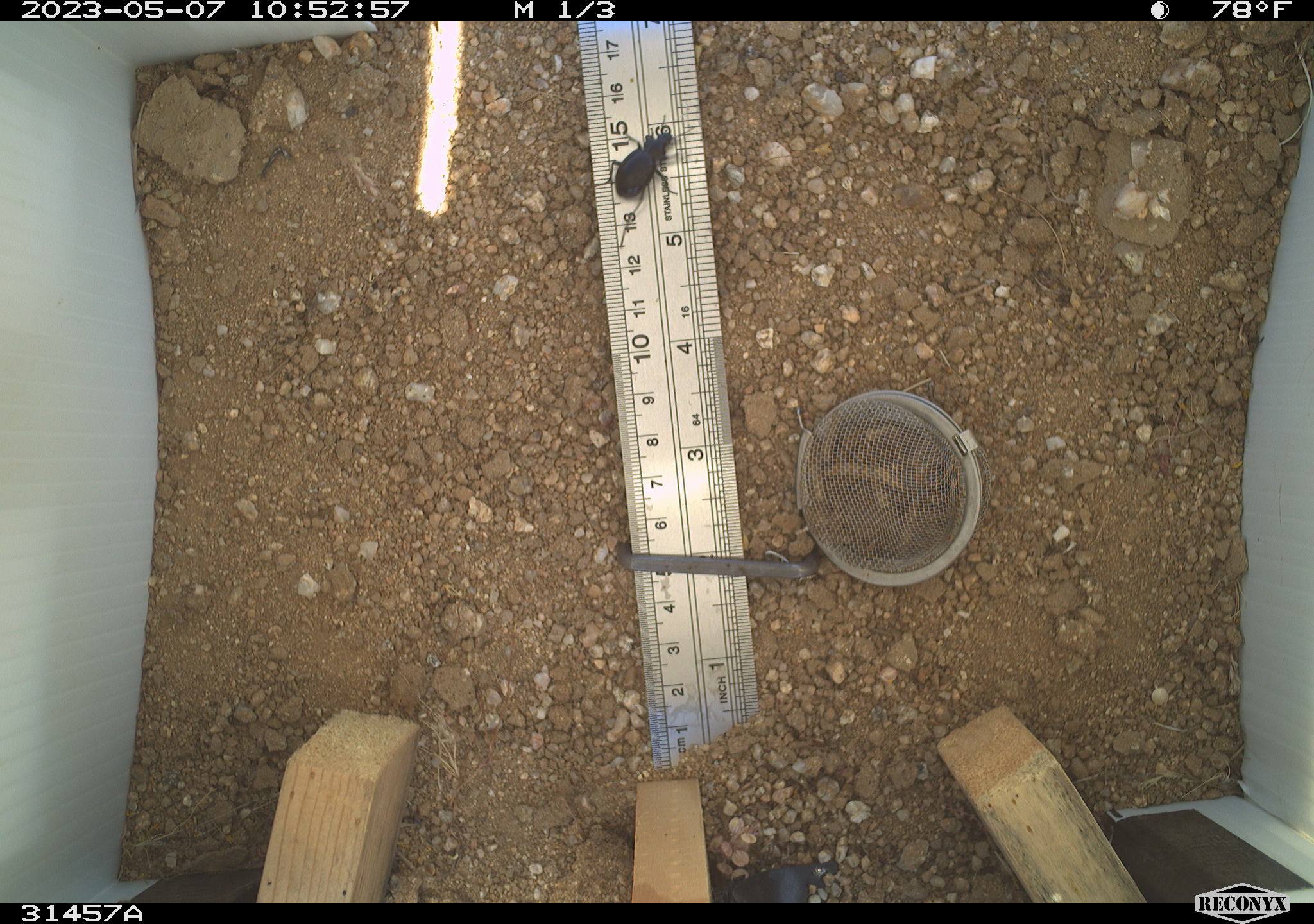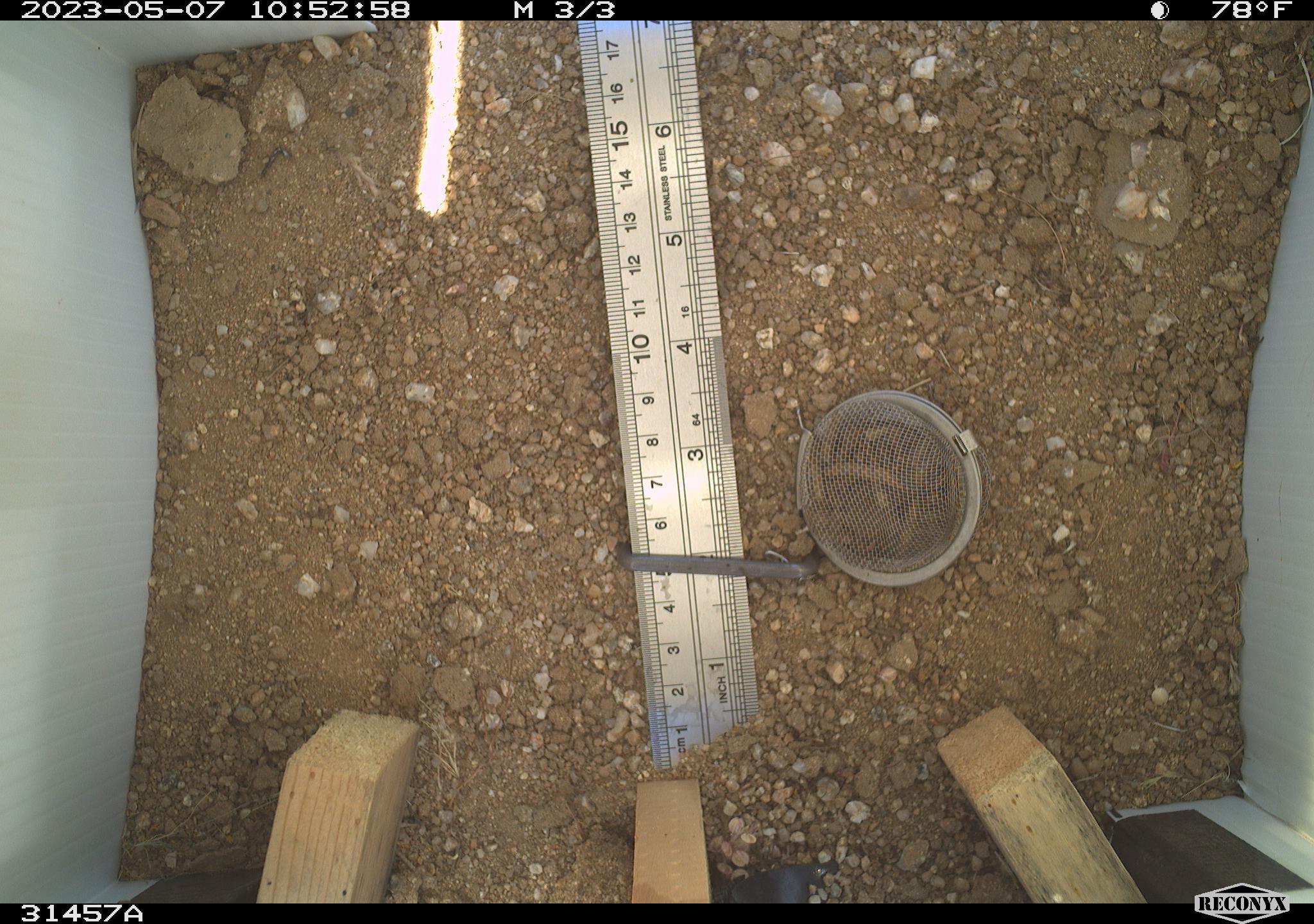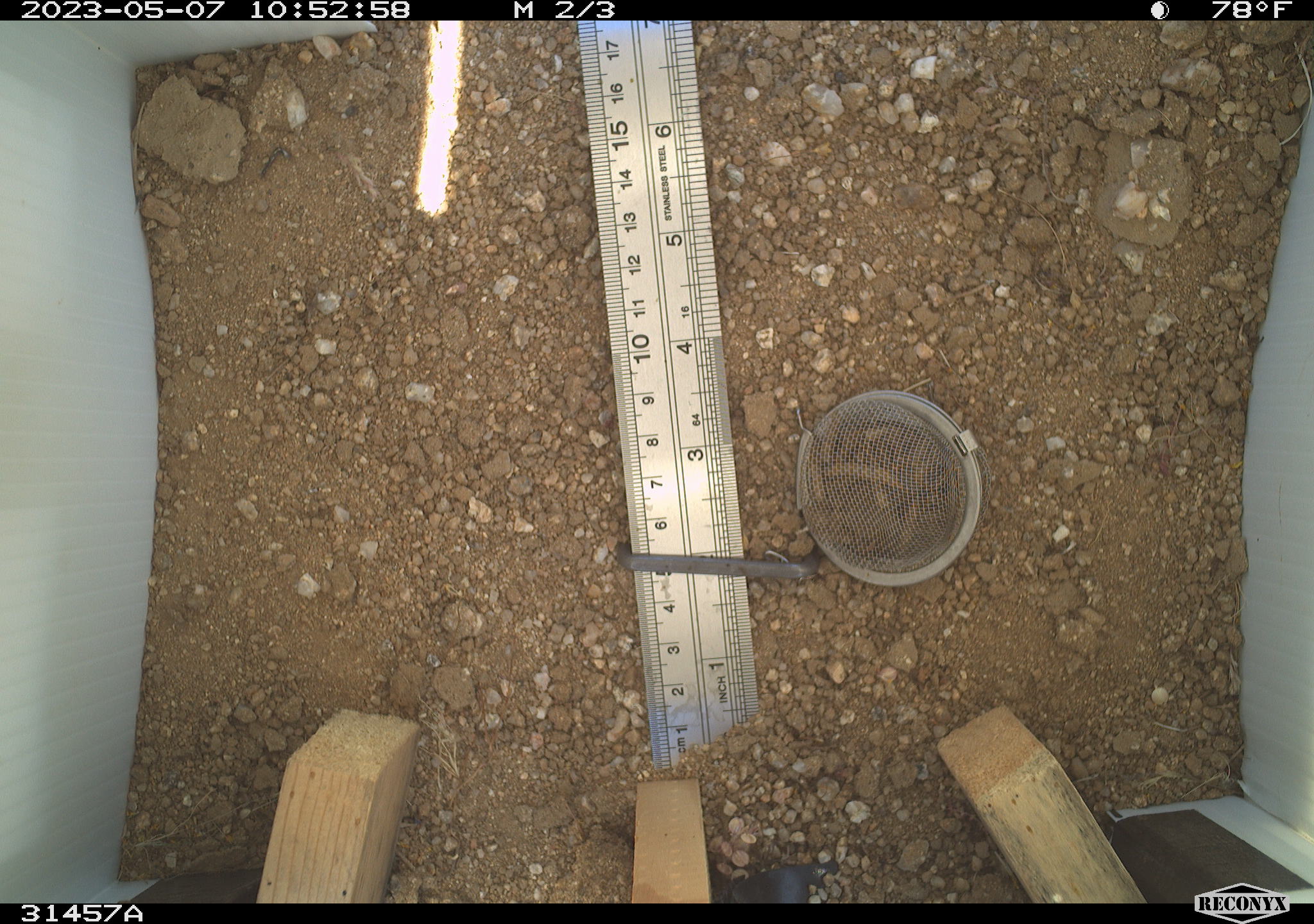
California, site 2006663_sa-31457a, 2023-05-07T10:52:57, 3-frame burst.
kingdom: Animalia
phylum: Arthropoda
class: Insecta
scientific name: Insecta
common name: insect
Insect (Insecta).